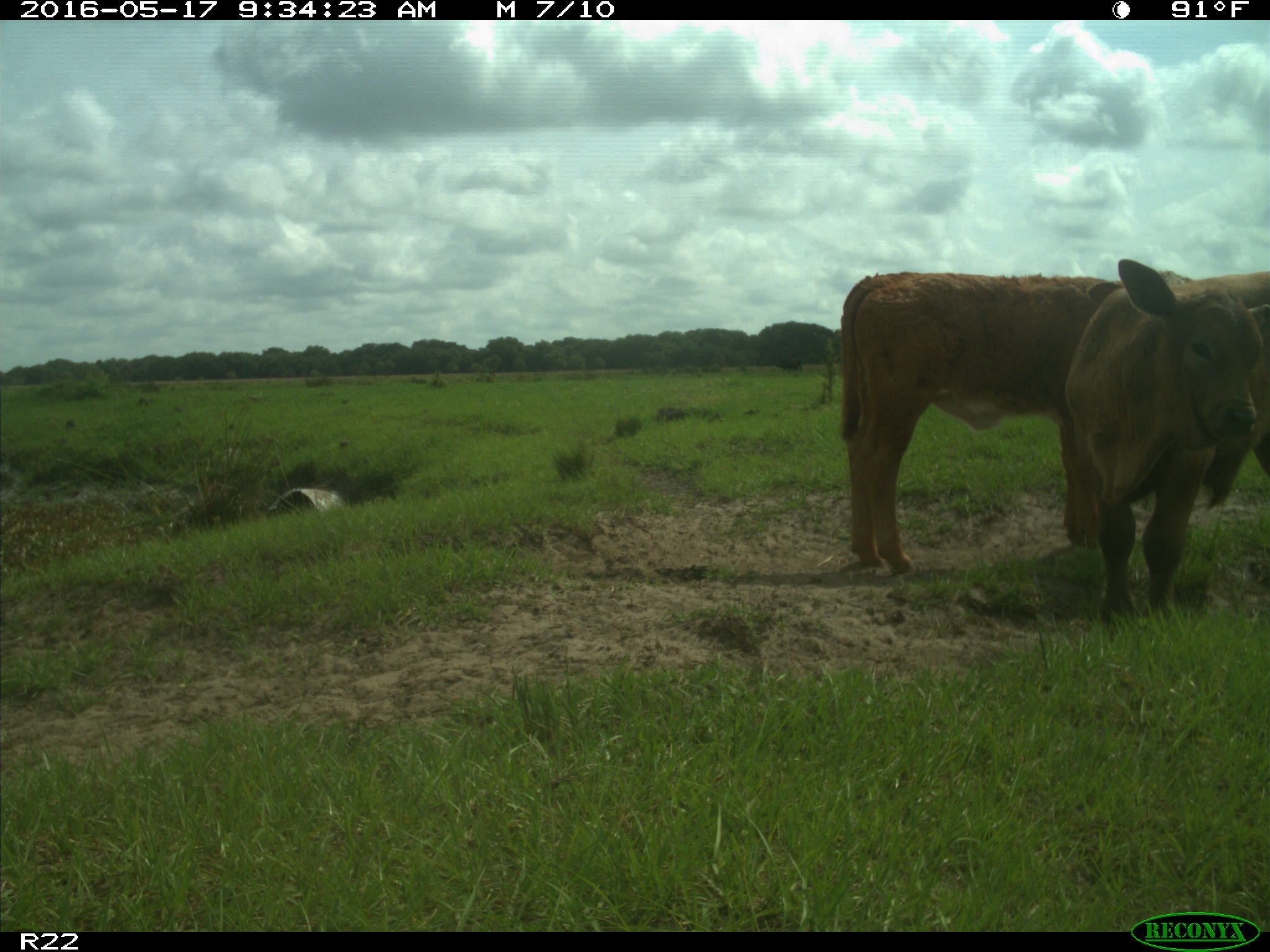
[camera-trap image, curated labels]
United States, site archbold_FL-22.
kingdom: Animalia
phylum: Chordata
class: Mammalia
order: Artiodactyla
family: Bovidae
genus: Bos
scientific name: Bos taurus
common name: domestic cow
Bos taurus (domestic cow).